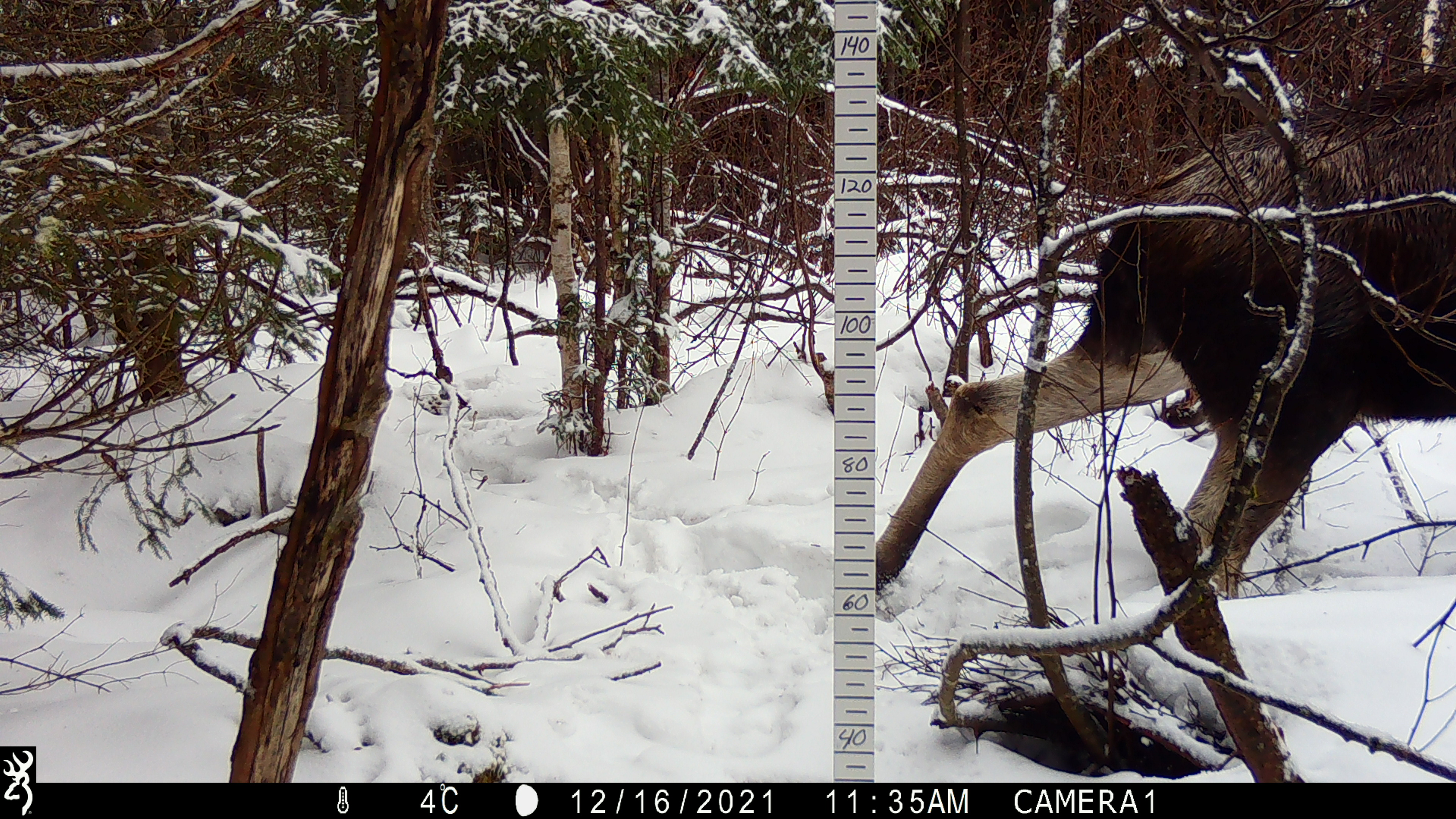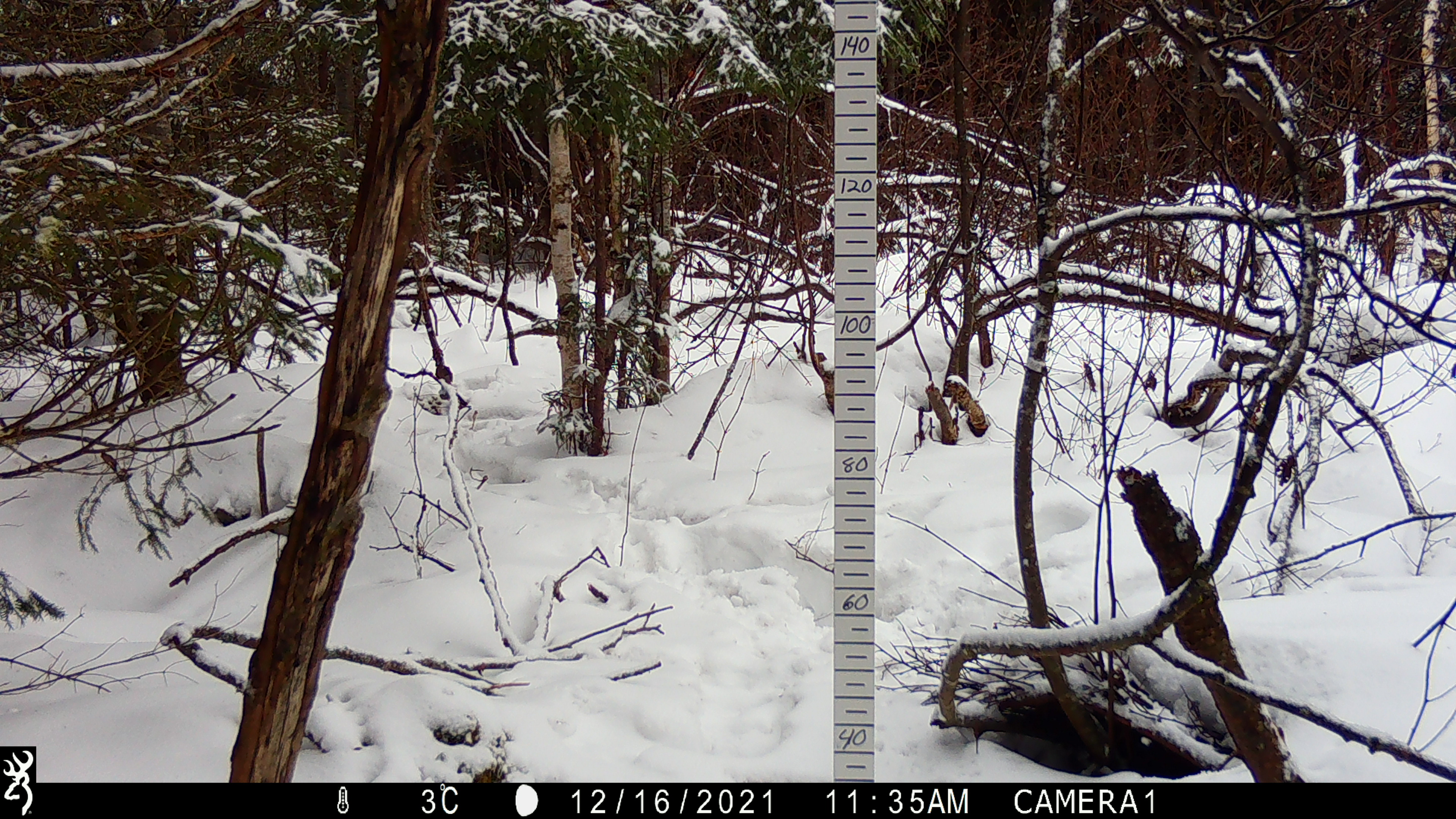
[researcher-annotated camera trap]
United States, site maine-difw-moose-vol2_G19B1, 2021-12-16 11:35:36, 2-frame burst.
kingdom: Animalia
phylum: Chordata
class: Mammalia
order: Artiodactyla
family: Cervidae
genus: Alces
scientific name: Alces alces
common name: moose